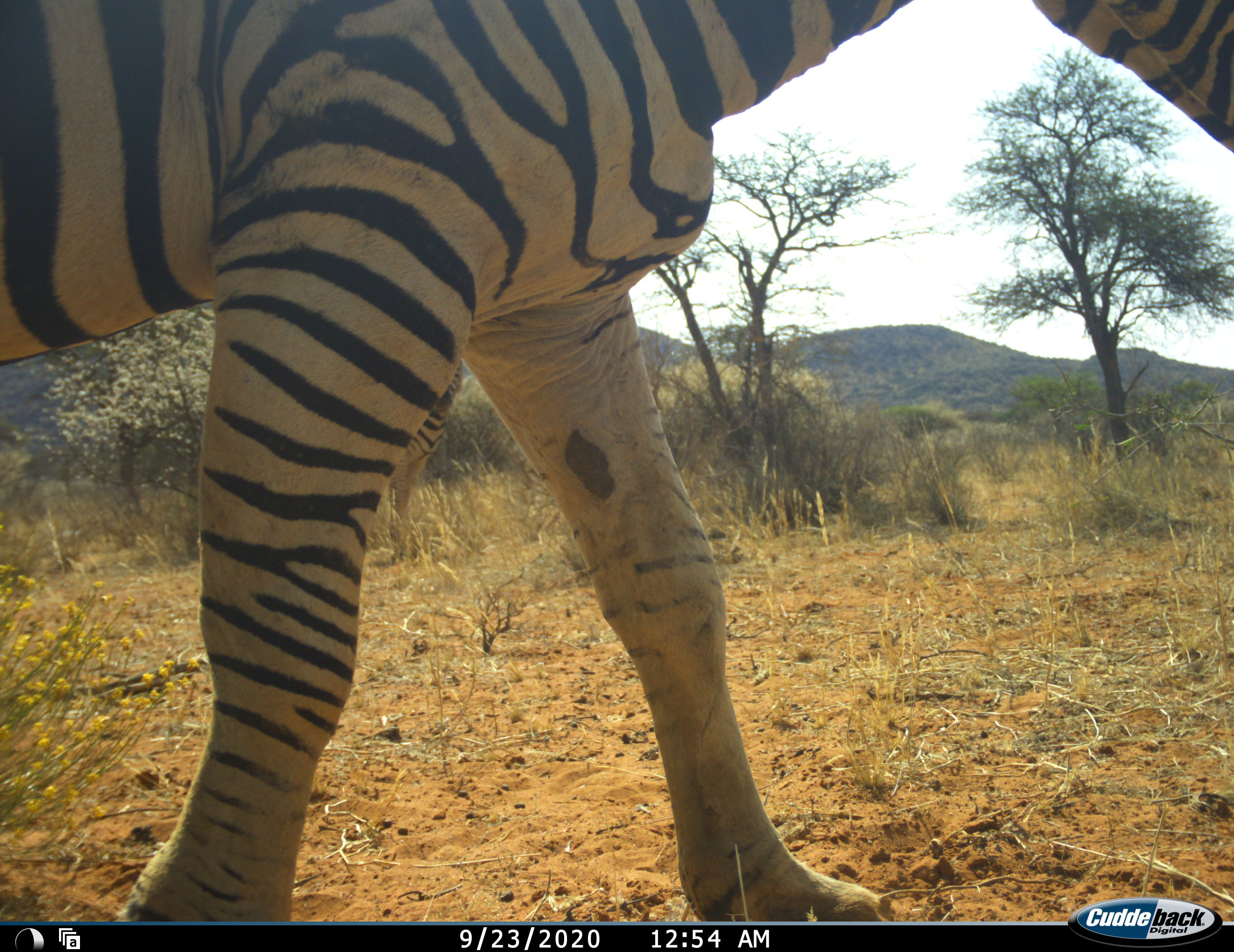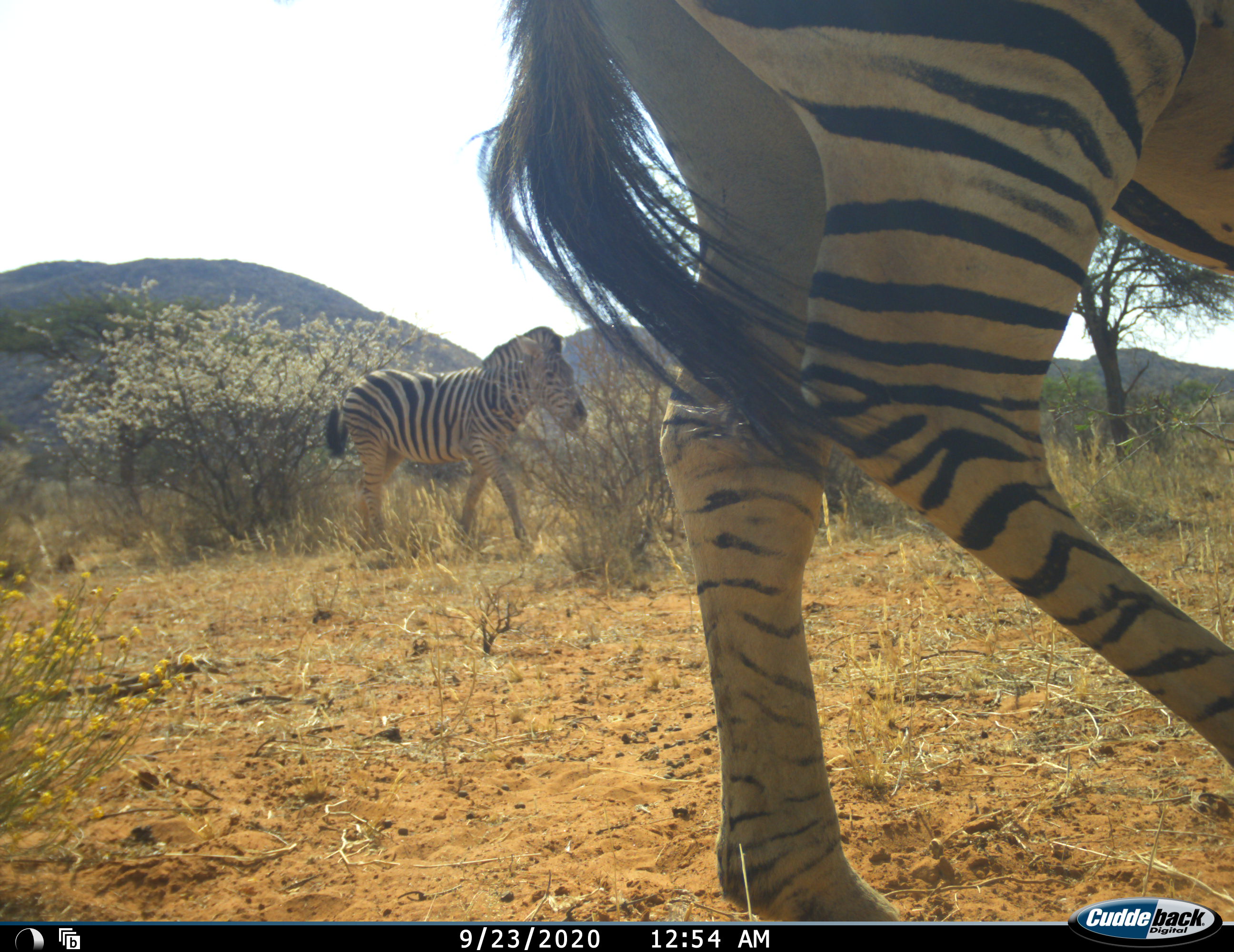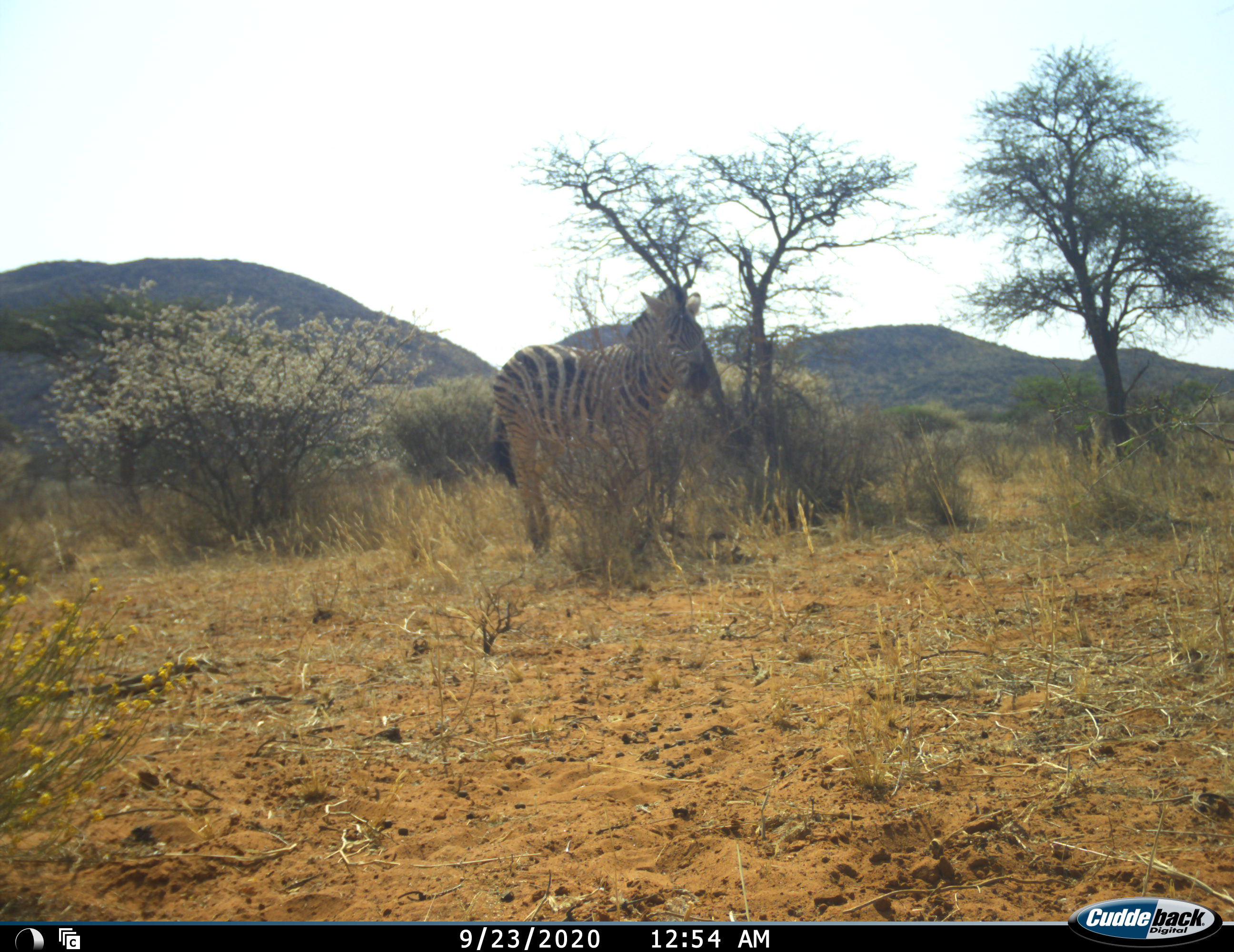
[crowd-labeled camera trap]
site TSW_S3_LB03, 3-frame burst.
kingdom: Animalia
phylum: Chordata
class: Mammalia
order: Perissodactyla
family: Equidae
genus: Equus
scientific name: Equus quagga burchellii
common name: burchell's zebra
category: zebraburchells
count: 2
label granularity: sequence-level